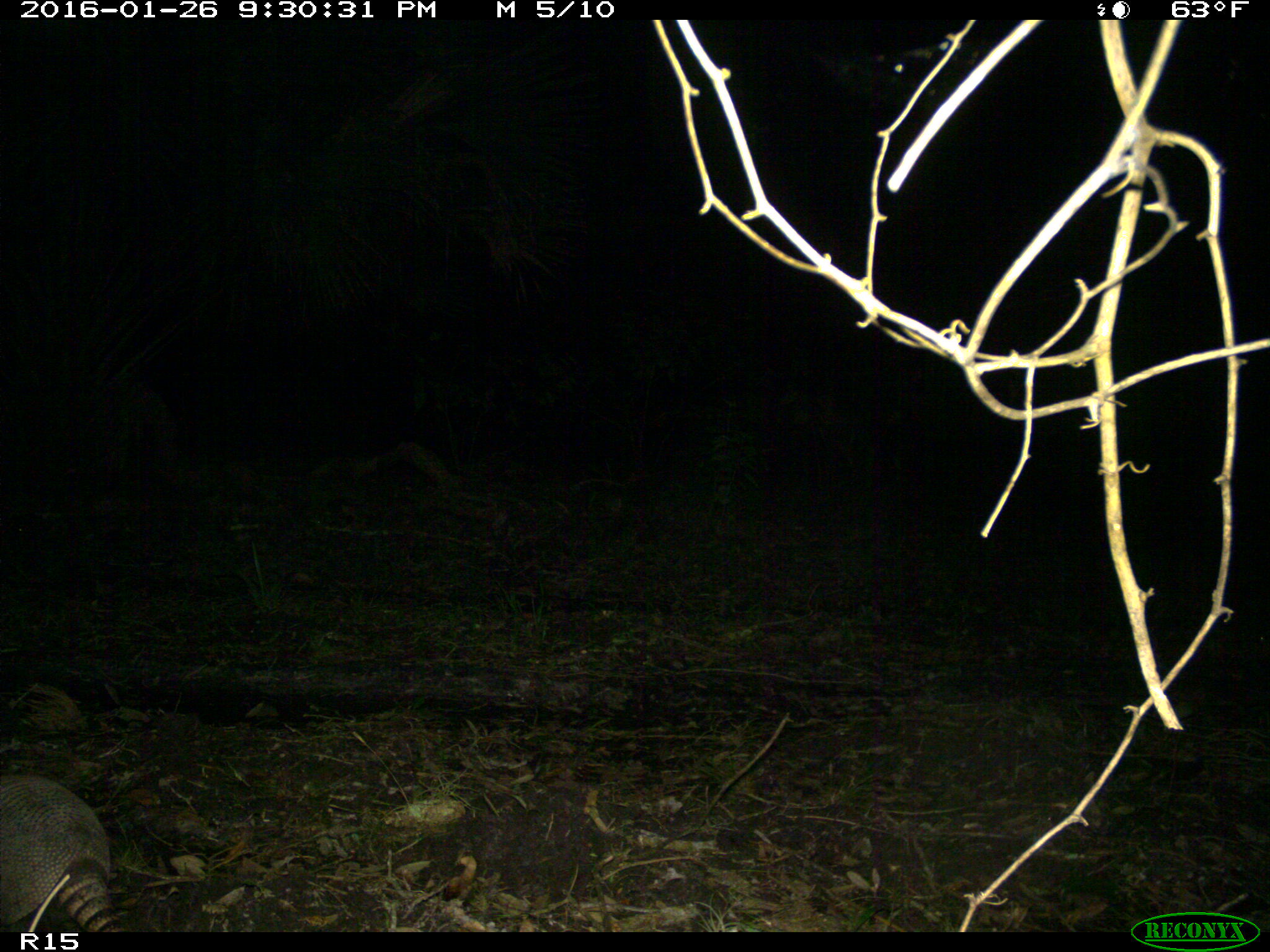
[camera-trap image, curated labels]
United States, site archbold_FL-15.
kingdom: Animalia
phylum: Chordata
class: Mammalia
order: Cingulata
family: Dasypodidae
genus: Dasypus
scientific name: Dasypus novemcinctus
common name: nine-banded armadillo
Dasypus novemcinctus (nine-banded armadillo).